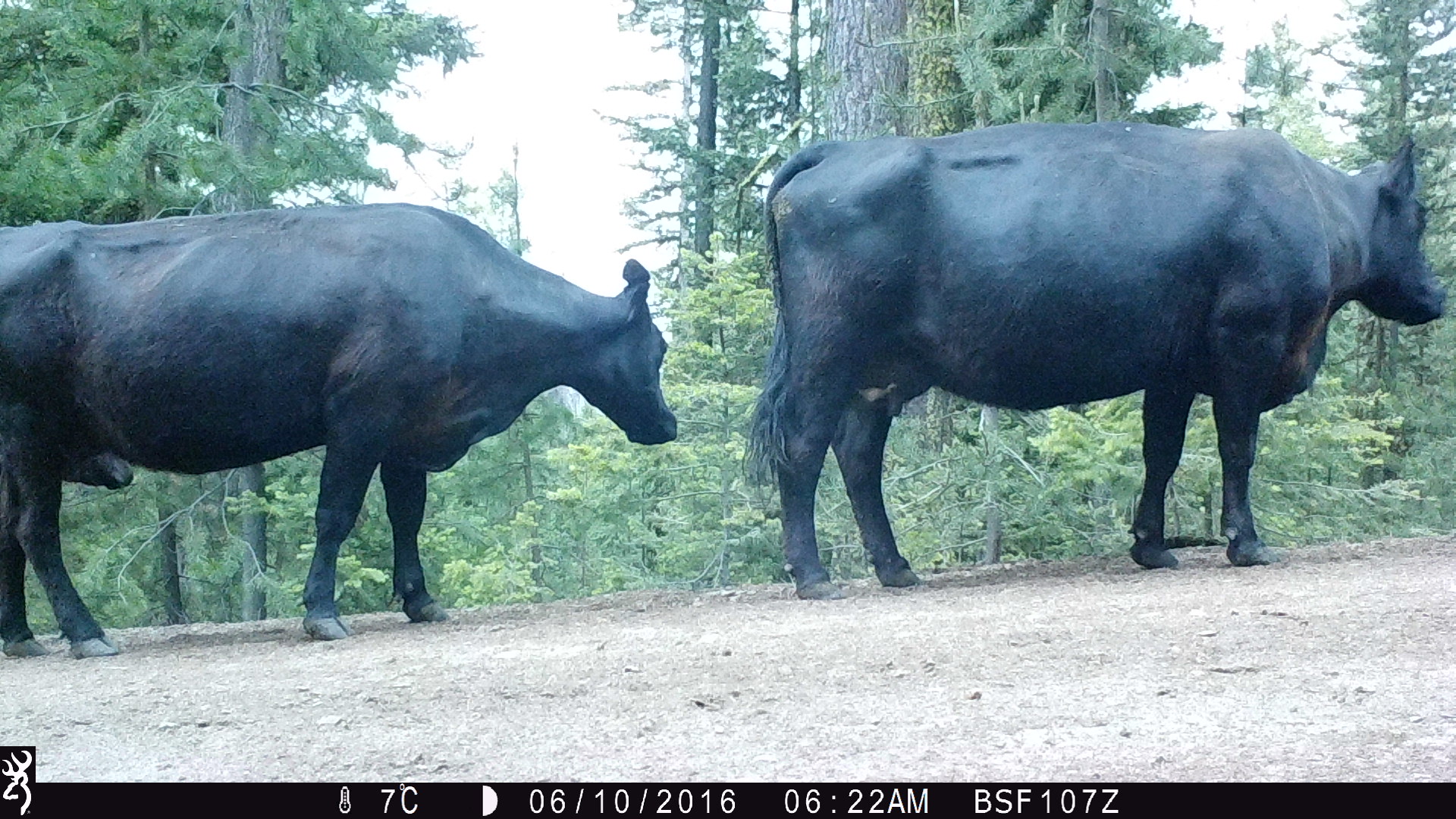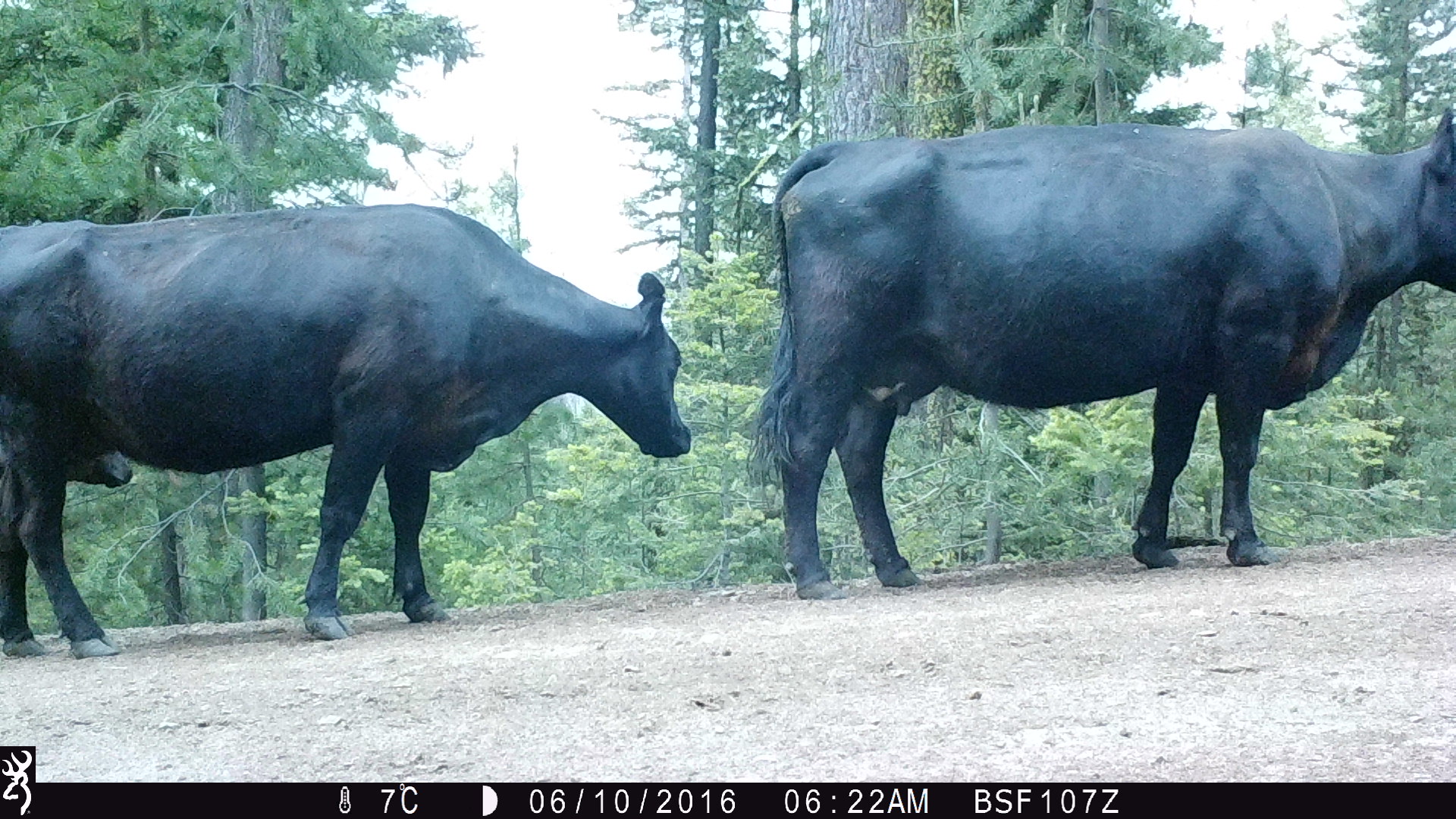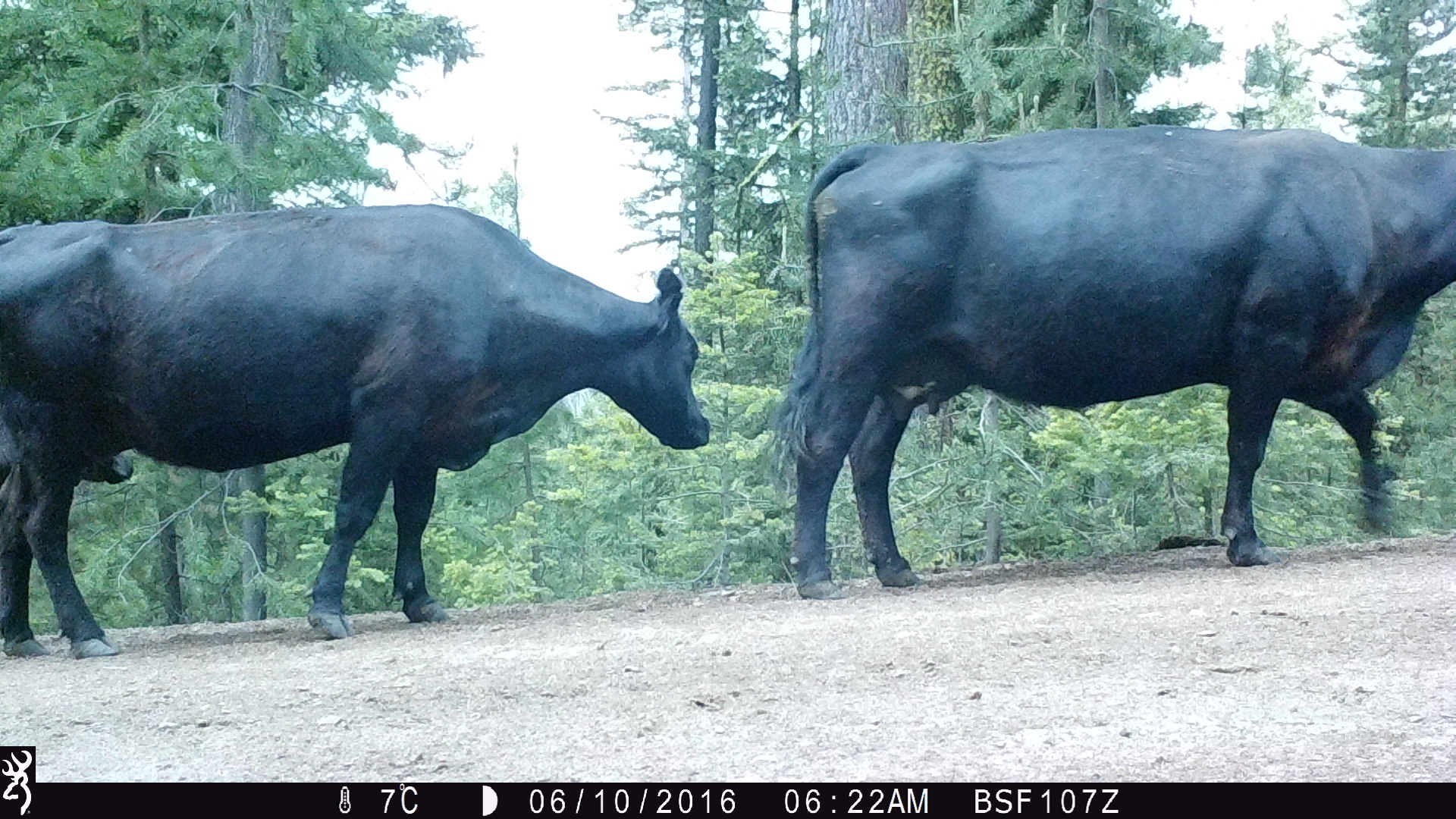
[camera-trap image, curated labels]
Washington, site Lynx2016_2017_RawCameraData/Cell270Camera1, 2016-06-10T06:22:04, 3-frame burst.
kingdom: Animalia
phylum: Chordata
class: Mammalia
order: Artiodactyla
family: Bovidae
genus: Bos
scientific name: Bos taurus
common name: domestic cattle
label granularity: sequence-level